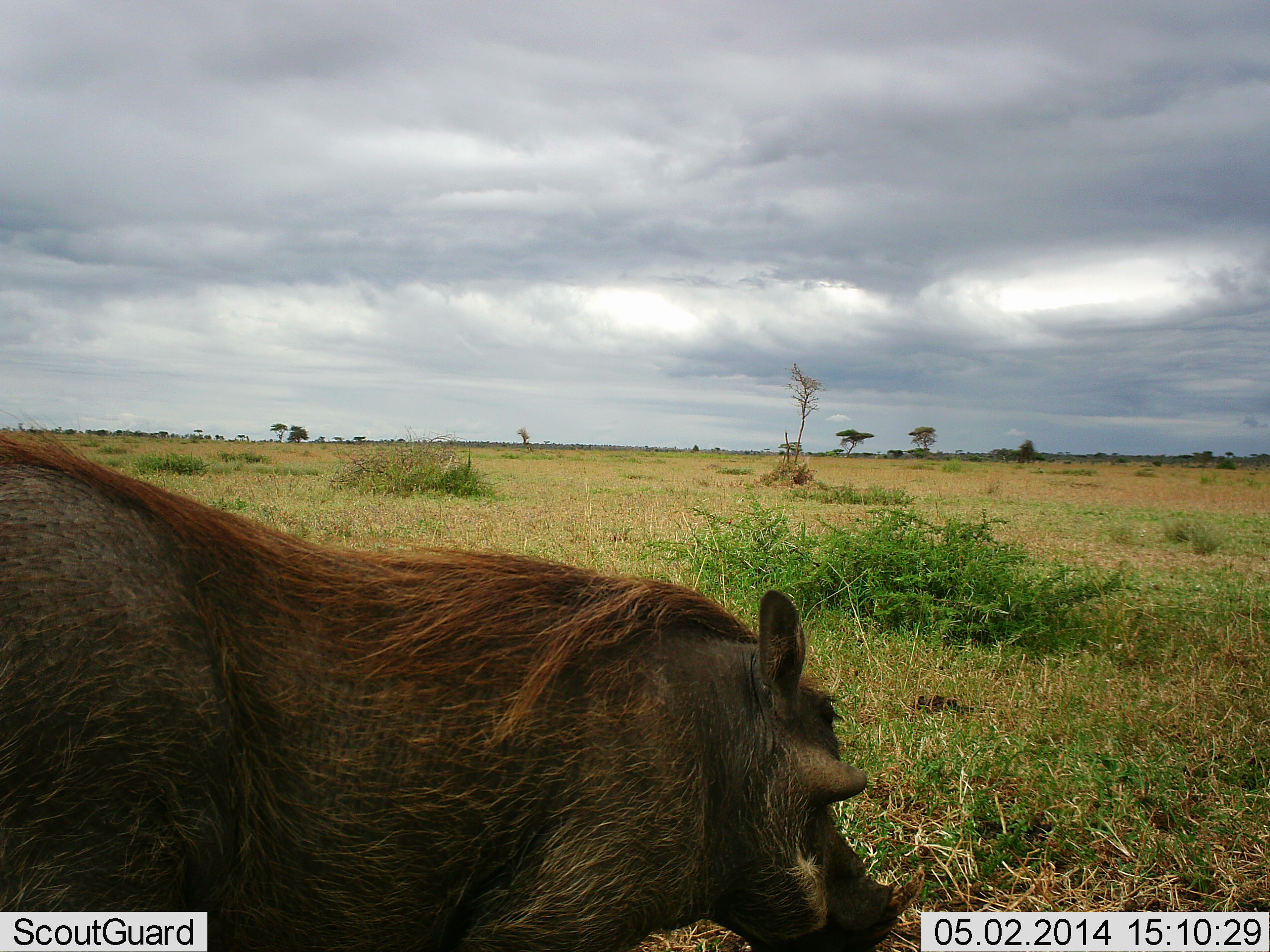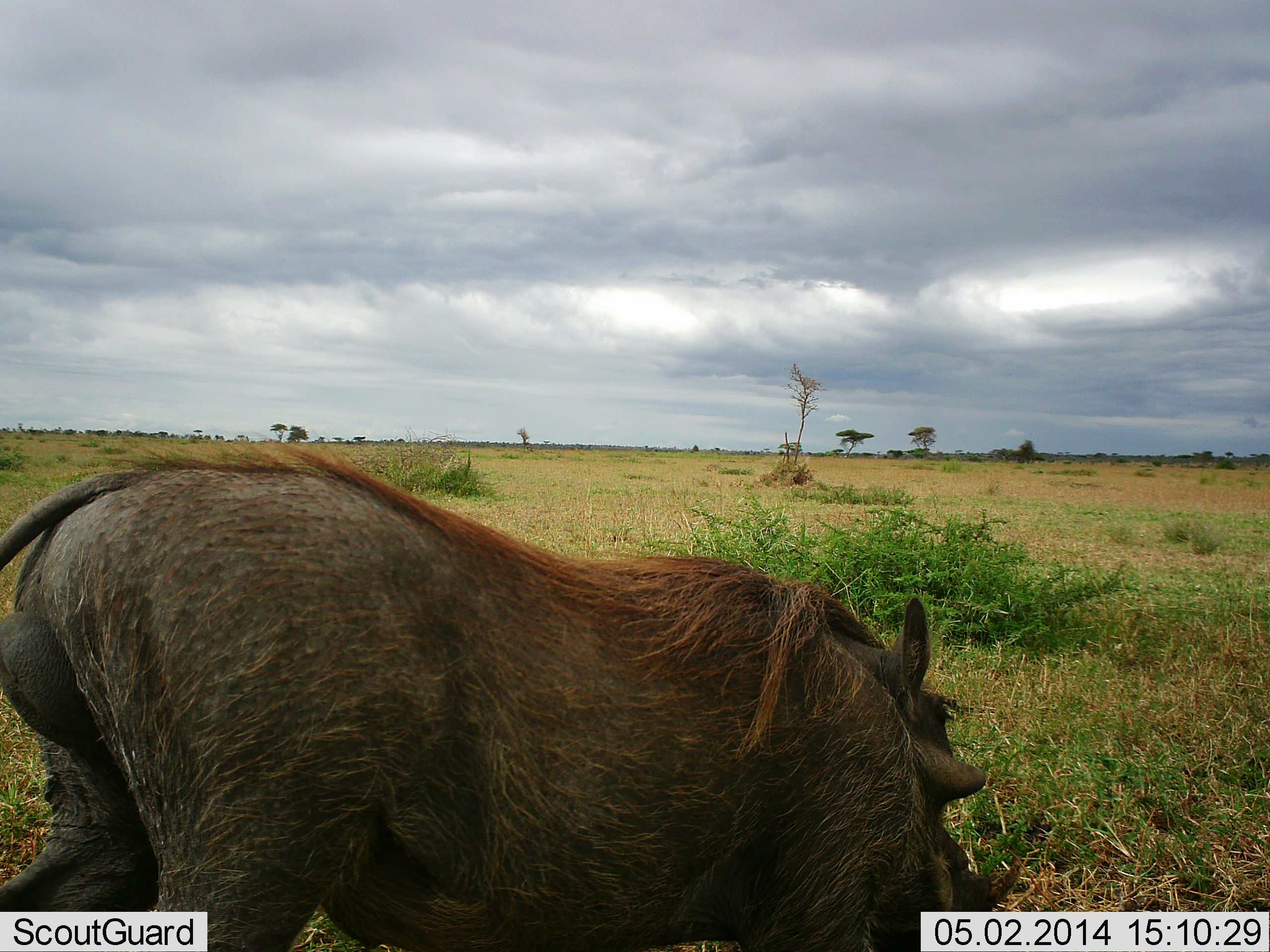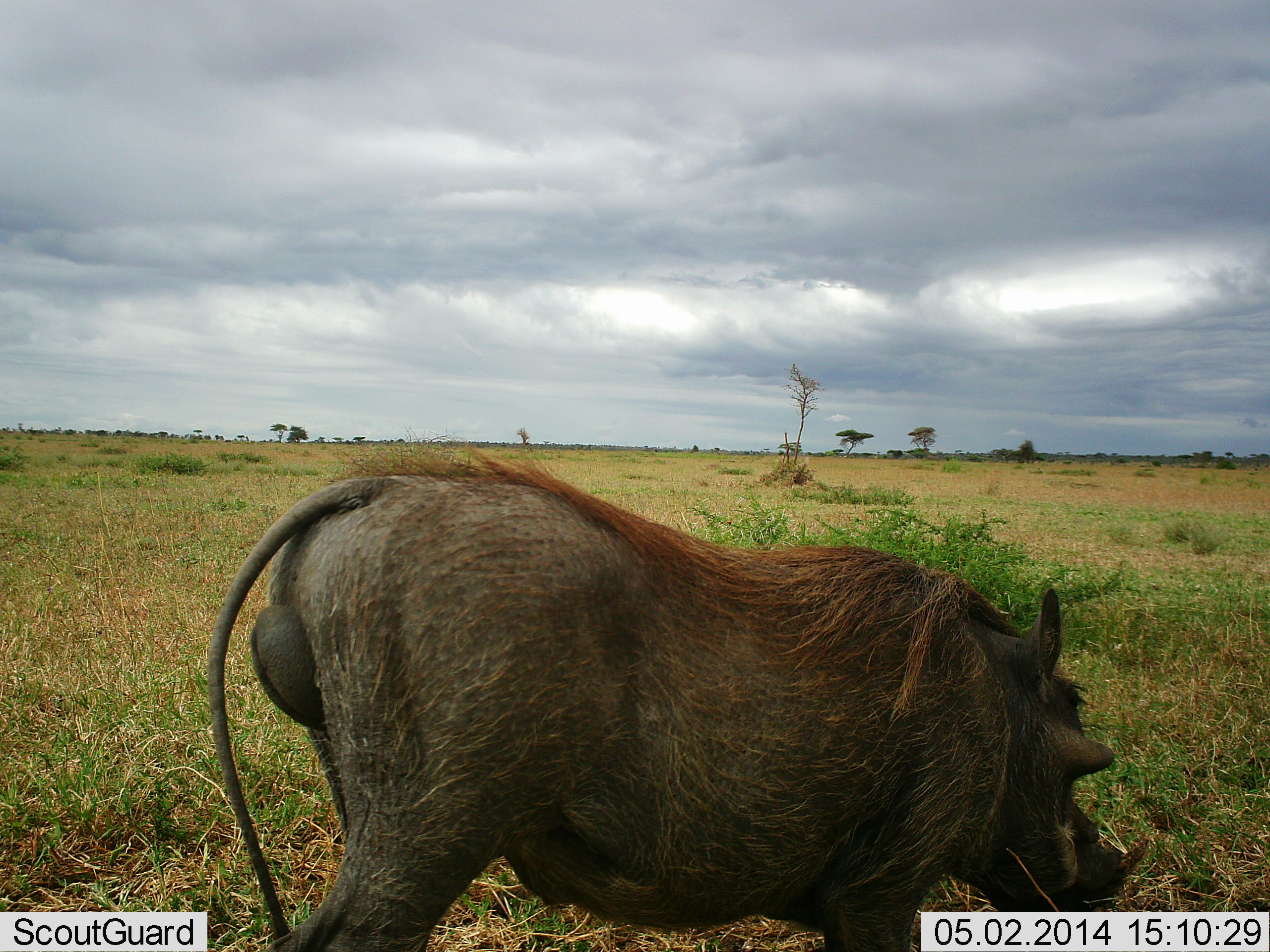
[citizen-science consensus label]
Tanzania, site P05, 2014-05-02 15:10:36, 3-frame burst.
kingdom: Animalia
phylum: Chordata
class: Mammalia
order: Artiodactyla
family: Suidae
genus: Phacochoerus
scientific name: Phacochoerus africanus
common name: warthog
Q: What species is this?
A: Warthog (Phacochoerus africanus).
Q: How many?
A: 1.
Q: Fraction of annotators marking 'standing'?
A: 0%.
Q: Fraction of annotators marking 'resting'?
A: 0%.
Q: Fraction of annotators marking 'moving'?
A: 100%.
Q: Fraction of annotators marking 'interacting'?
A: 0%.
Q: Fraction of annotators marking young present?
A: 0%.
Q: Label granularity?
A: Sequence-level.